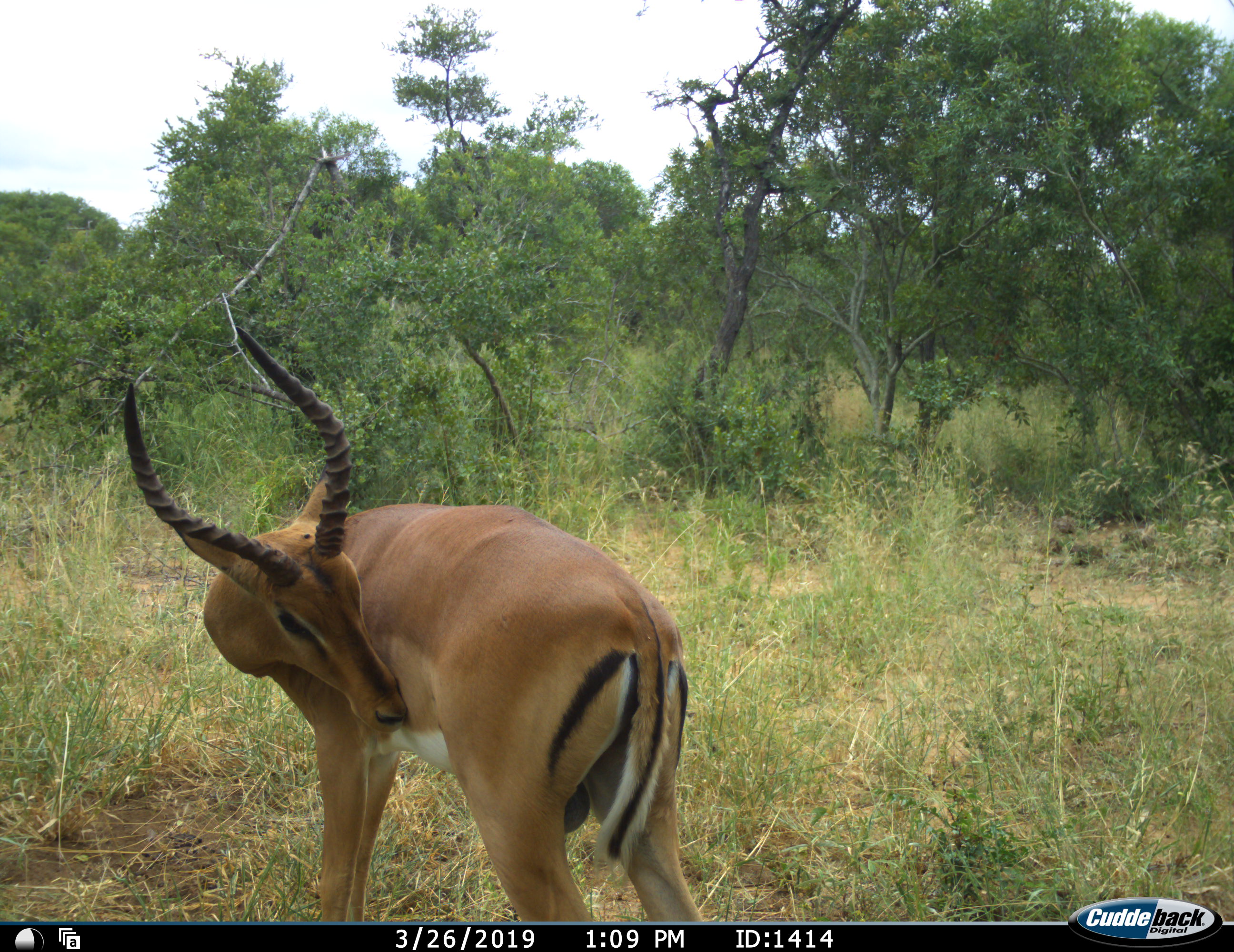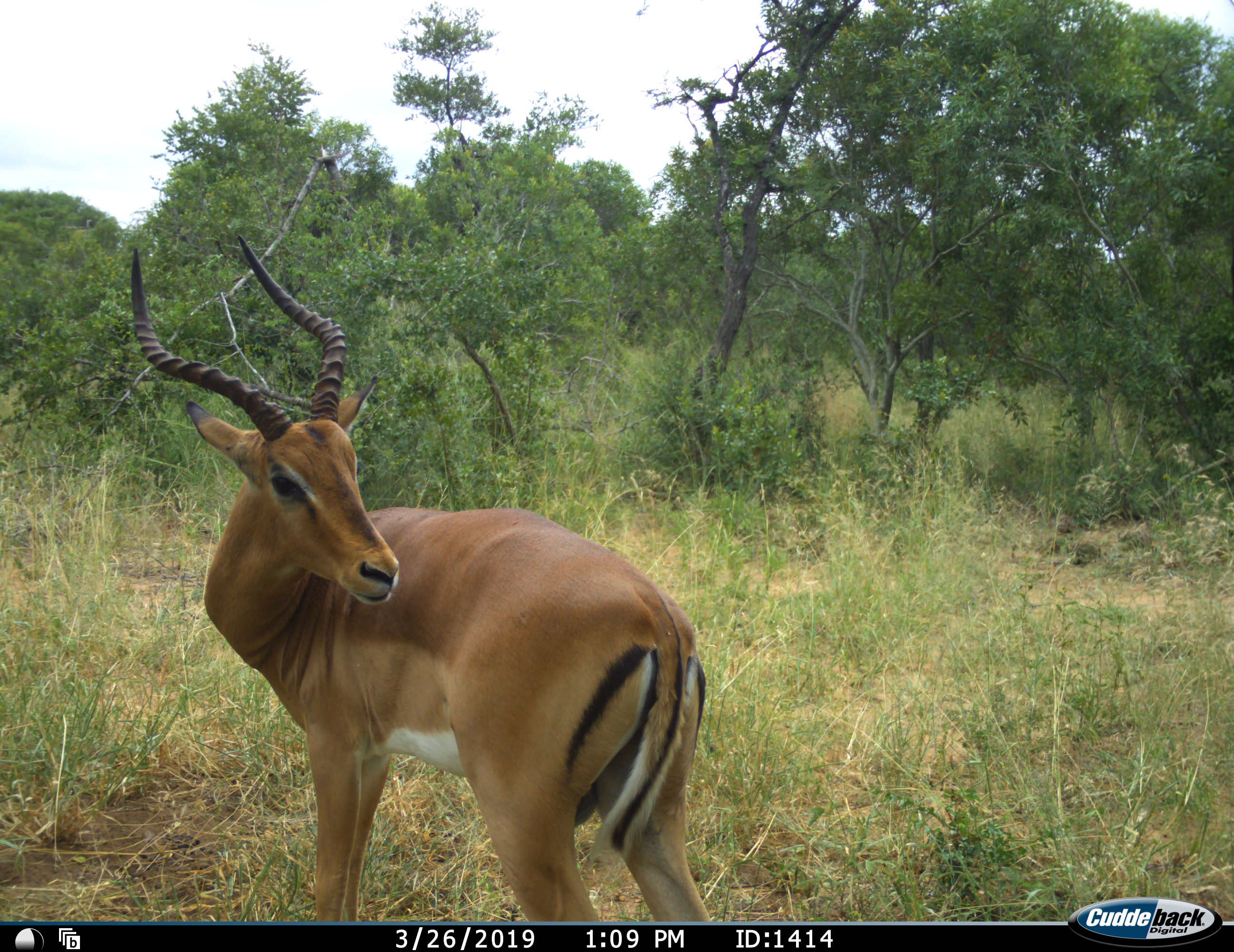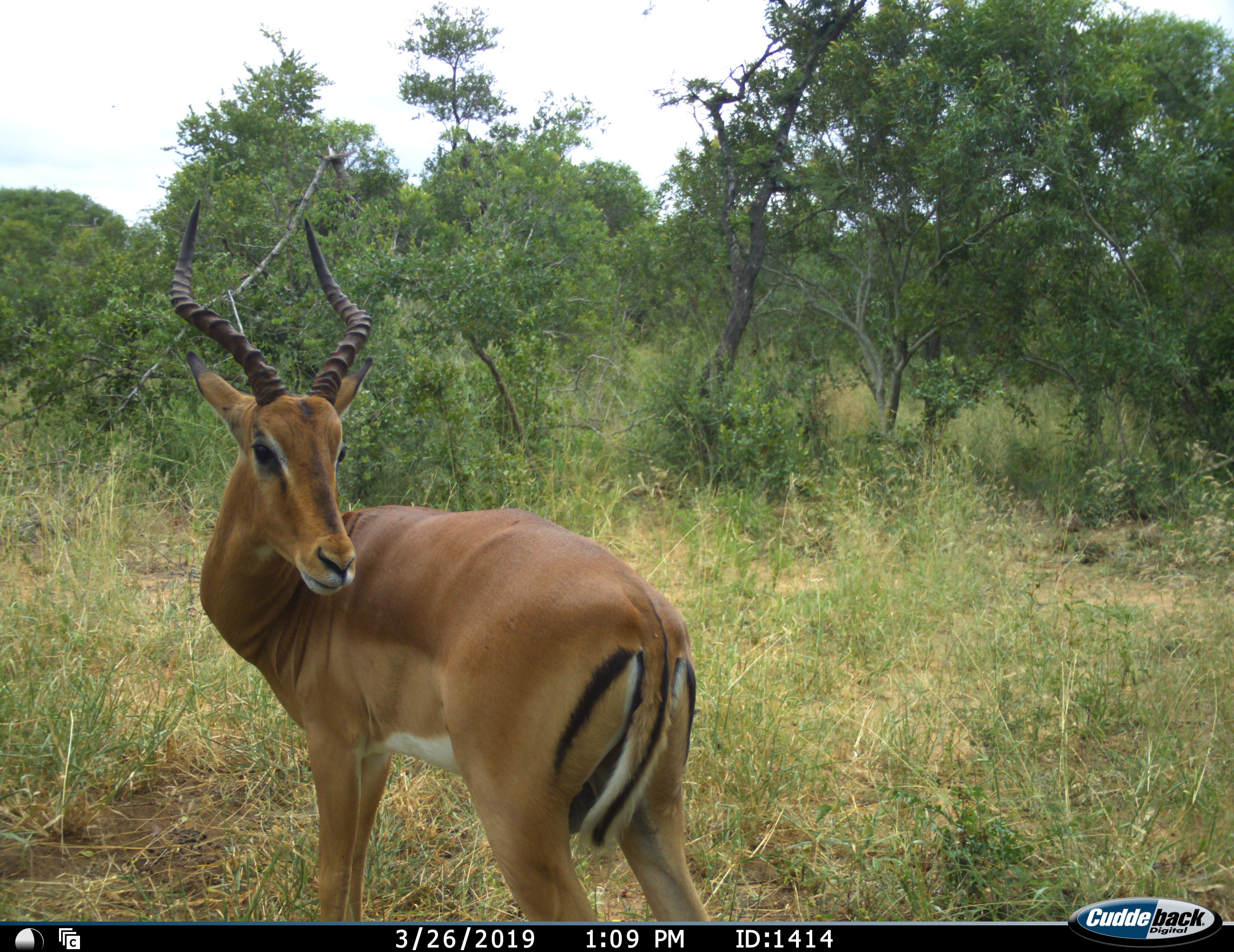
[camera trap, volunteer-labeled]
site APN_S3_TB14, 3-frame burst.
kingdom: Animalia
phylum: Chordata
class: Mammalia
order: Artiodactyla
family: Bovidae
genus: Aepyceros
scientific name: Aepyceros melampus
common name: impala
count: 1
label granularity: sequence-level